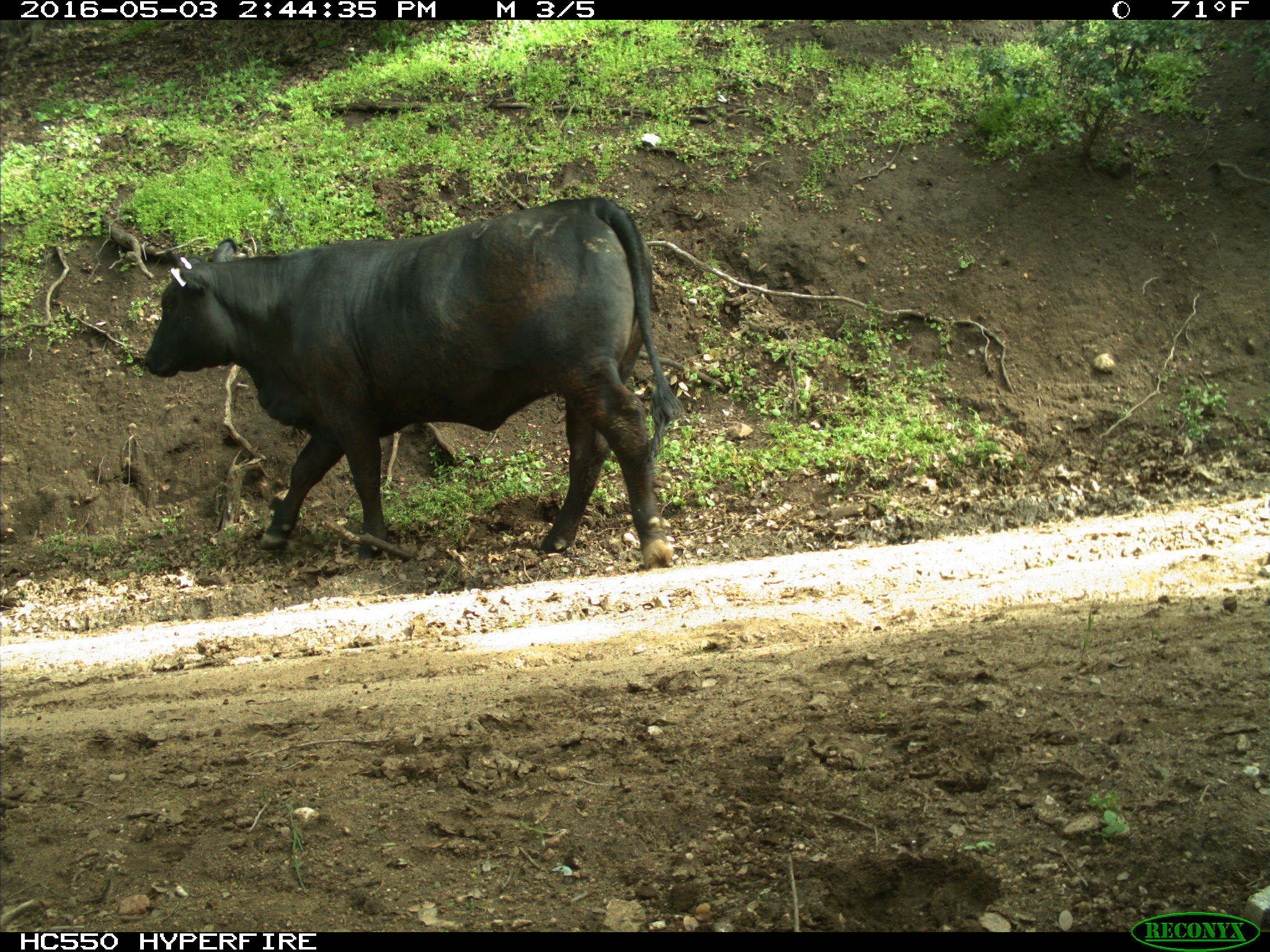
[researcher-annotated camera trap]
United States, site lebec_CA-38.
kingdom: Animalia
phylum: Chordata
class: Mammalia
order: Artiodactyla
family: Bovidae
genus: Bos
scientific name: Bos taurus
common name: domestic cow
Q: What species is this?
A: Bos taurus (domestic cow).